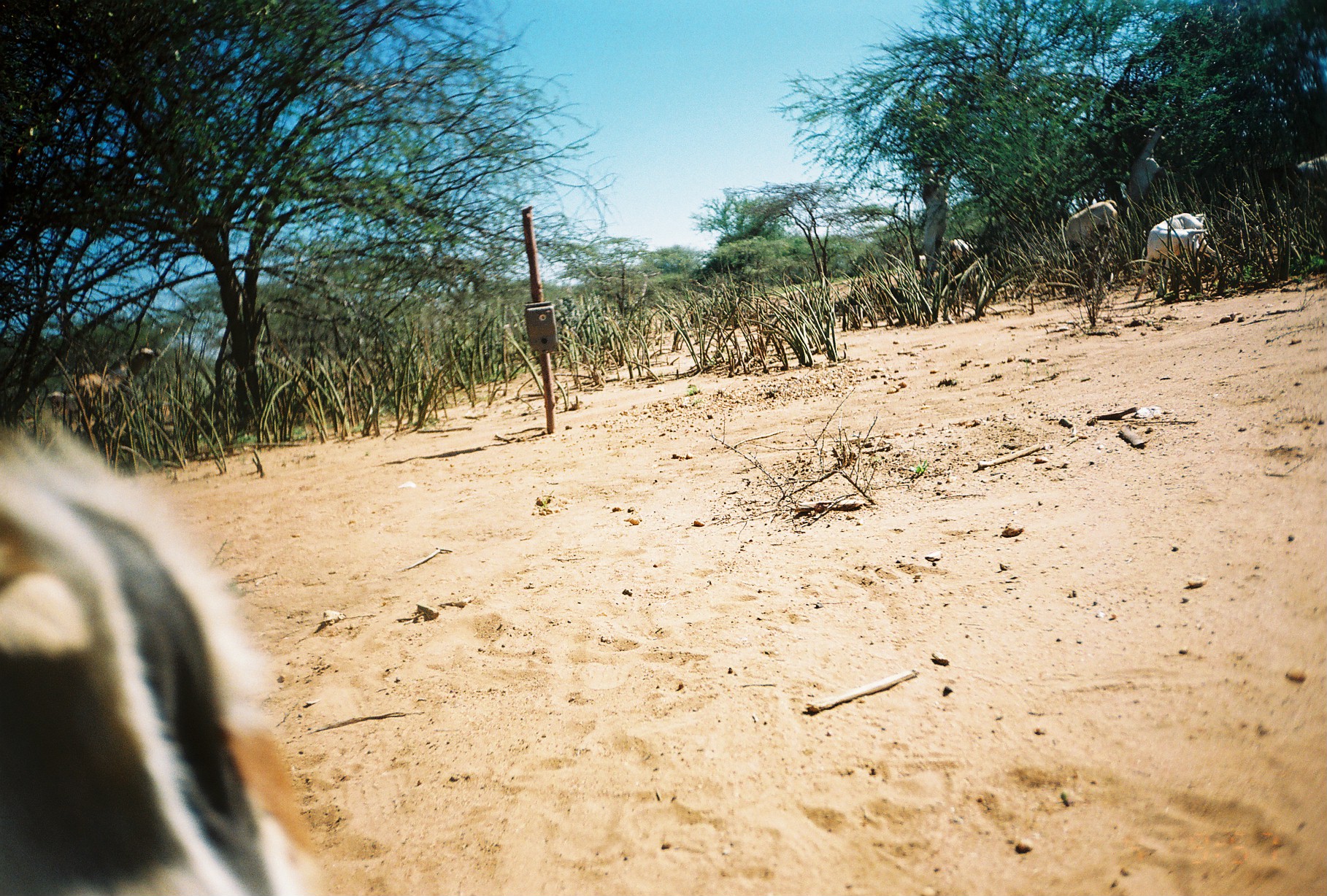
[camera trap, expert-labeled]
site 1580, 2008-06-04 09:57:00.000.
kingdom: Animalia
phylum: Chordata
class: Mammalia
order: Artiodactyla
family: Bovidae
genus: Capra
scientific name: Capra aegagrus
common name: wild goat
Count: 10.